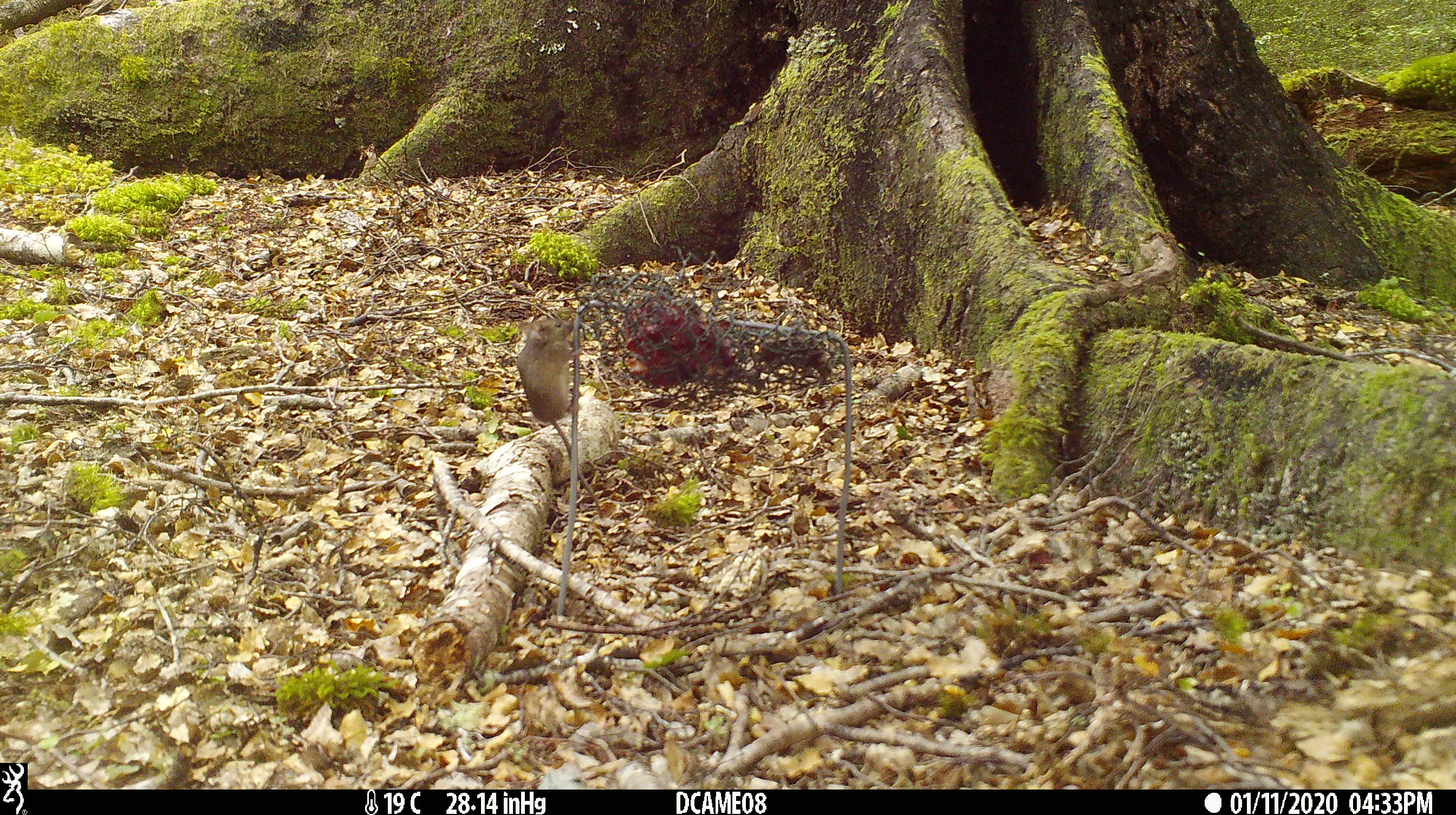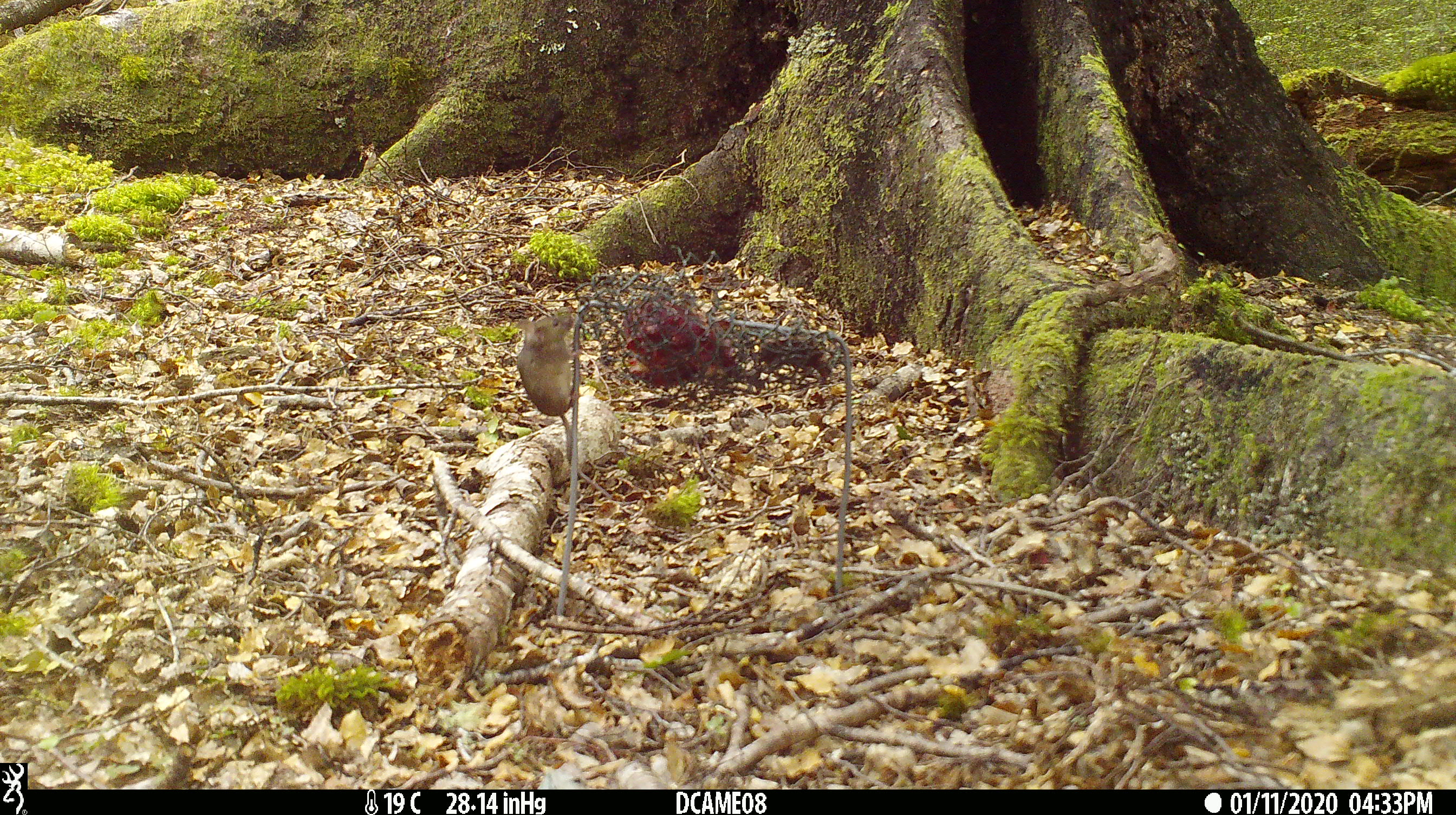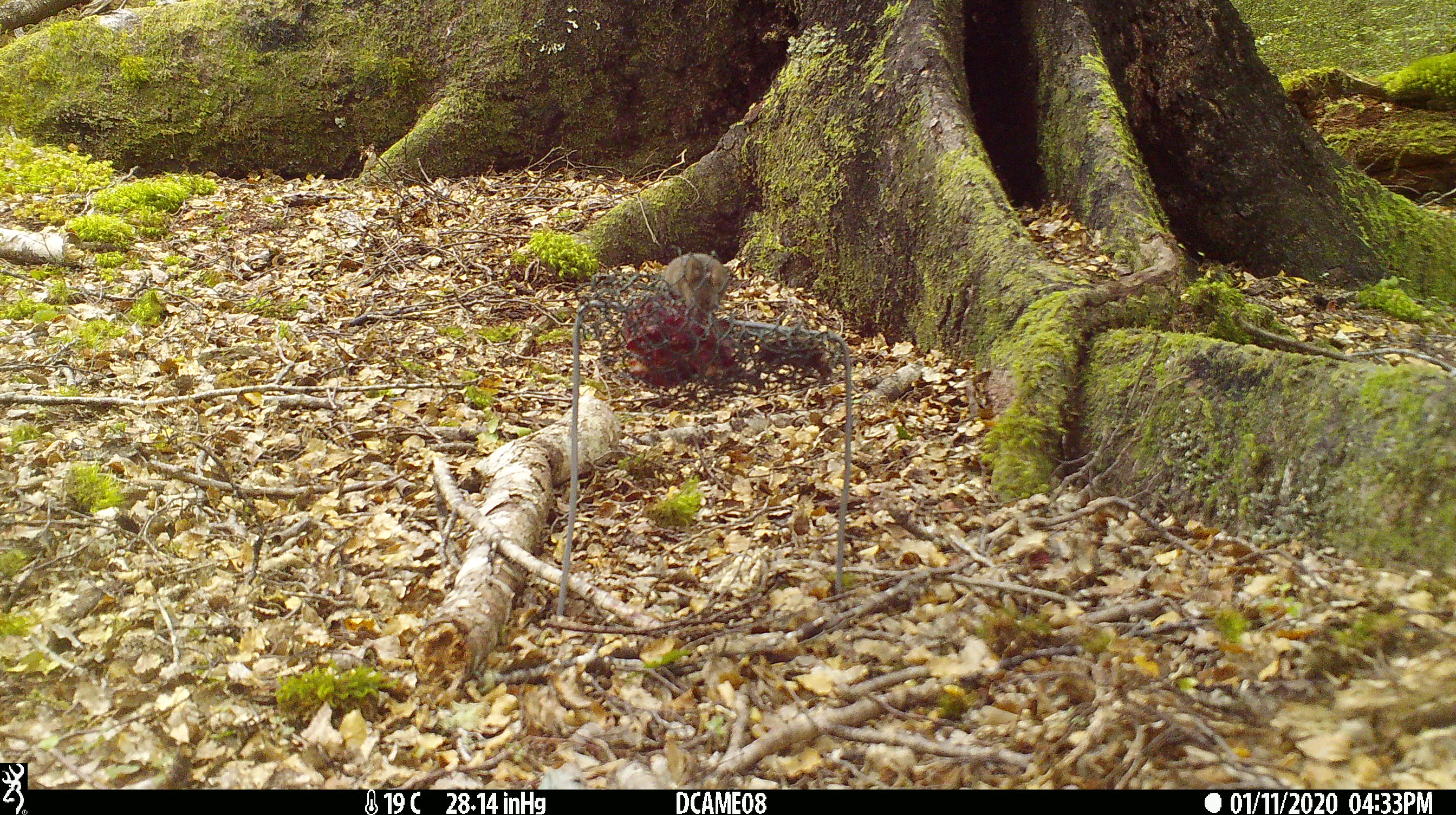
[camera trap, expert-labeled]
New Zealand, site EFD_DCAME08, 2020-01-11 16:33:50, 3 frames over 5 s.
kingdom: Animalia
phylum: Chordata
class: Mammalia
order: Rodentia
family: Muridae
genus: Mus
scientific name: Mus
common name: mouse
Mouse (Mus).